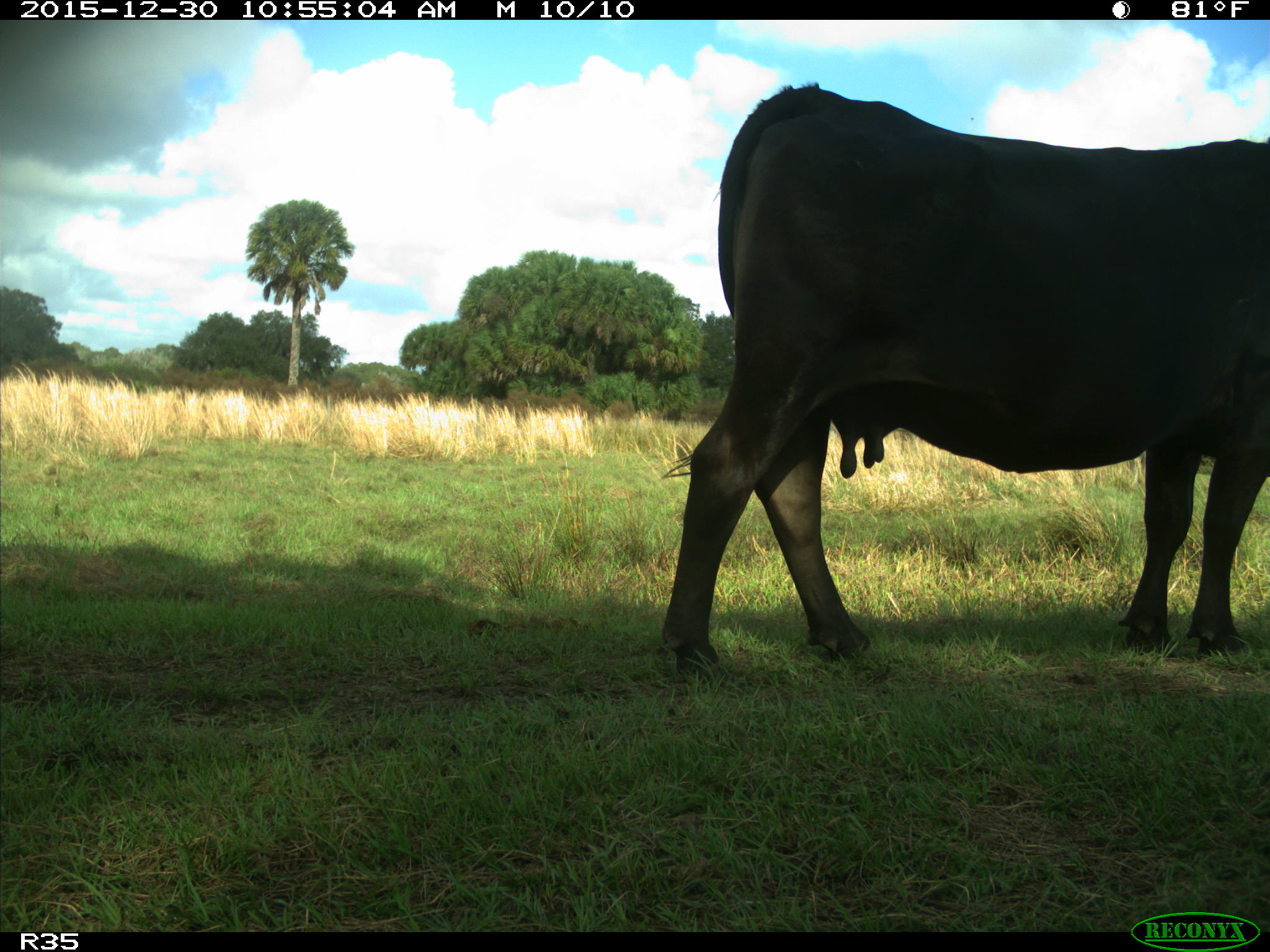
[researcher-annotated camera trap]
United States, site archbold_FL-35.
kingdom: Animalia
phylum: Chordata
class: Mammalia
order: Artiodactyla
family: Bovidae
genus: Bos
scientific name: Bos taurus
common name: domestic cow